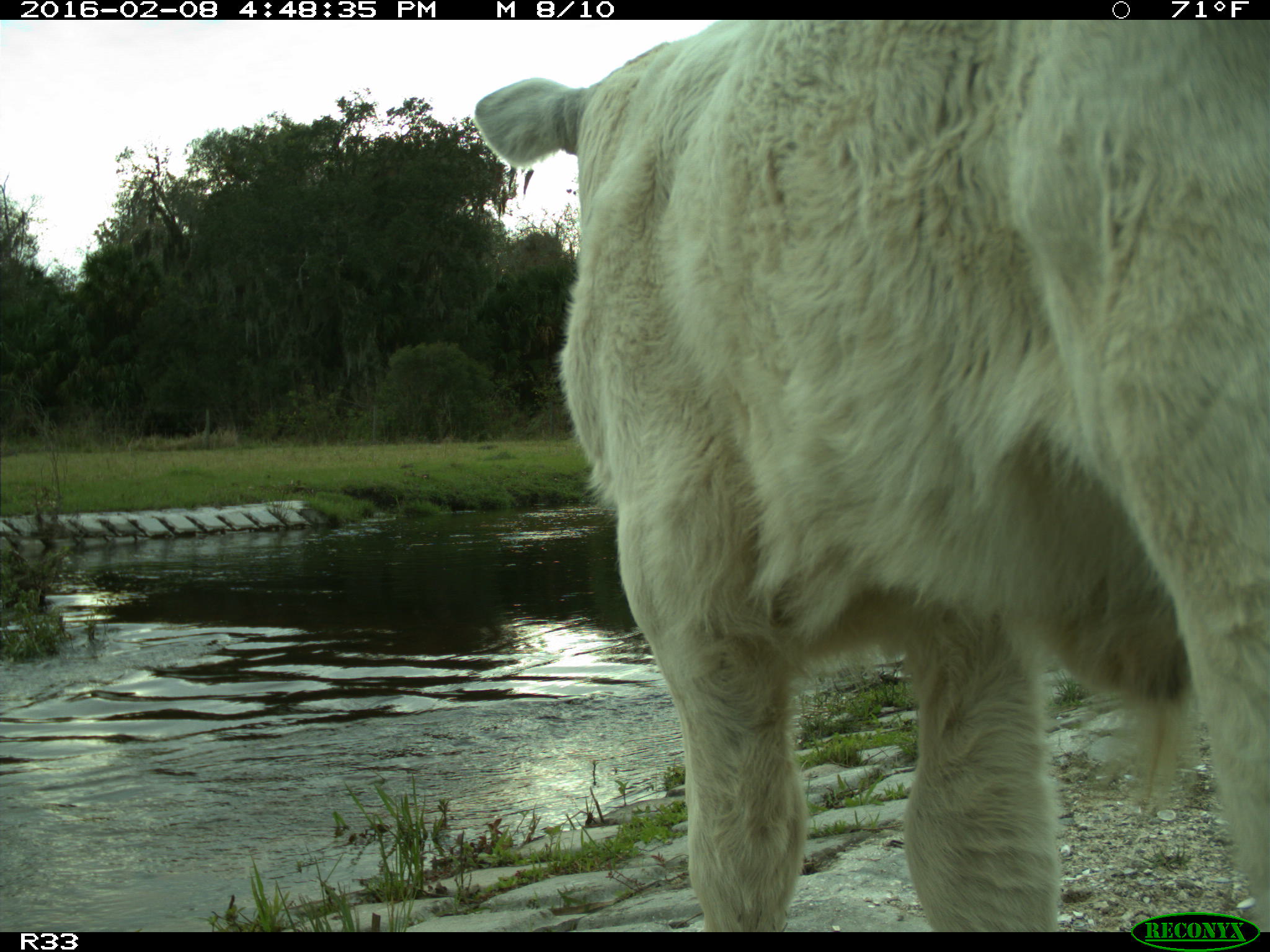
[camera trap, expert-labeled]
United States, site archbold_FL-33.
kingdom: Animalia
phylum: Chordata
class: Mammalia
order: Artiodactyla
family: Bovidae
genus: Bos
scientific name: Bos taurus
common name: domestic cow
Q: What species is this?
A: Bos taurus (domestic cow).